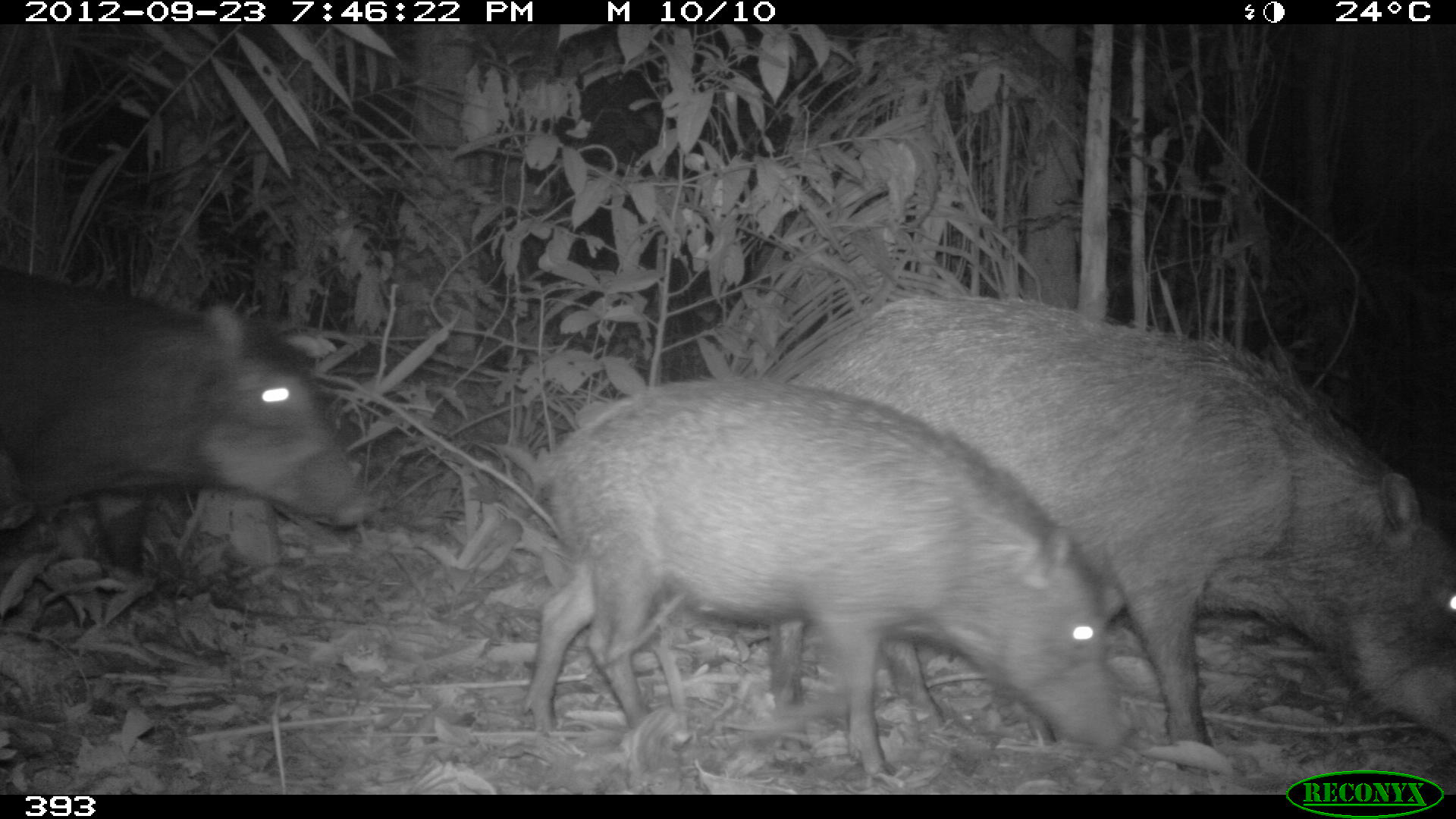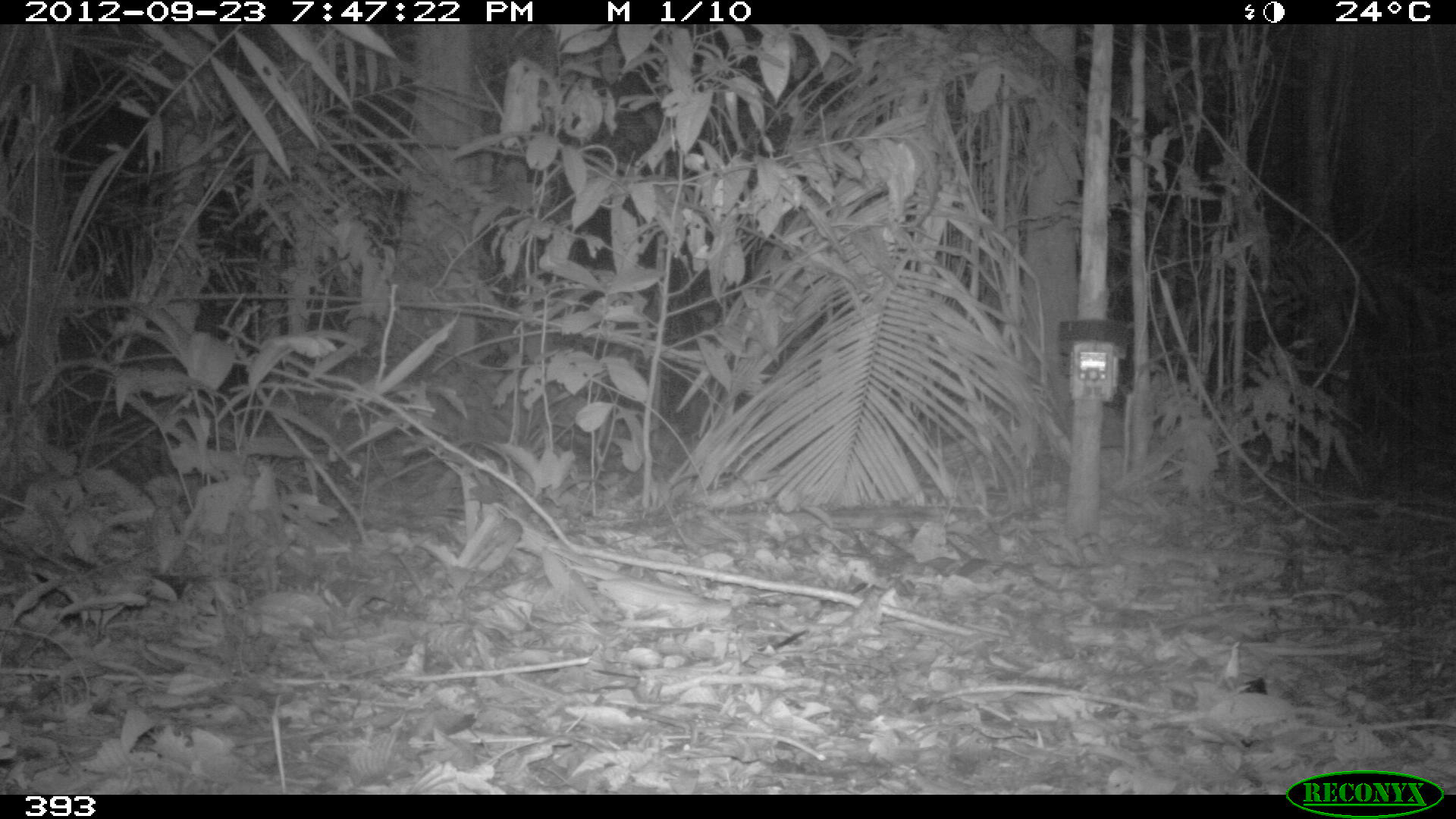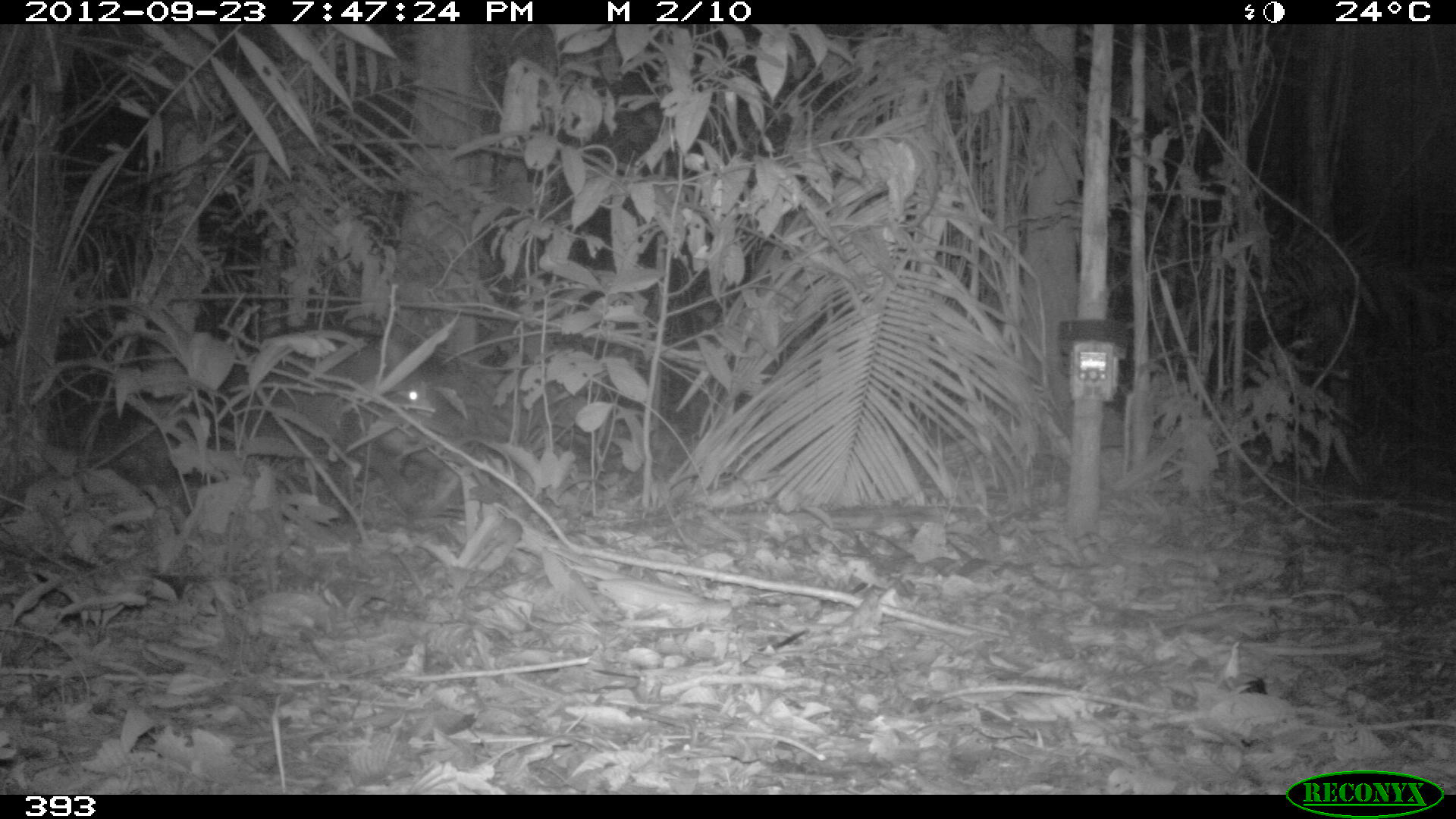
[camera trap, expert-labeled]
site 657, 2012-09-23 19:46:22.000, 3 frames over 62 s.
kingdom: Animalia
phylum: Chordata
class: Mammalia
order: Artiodactyla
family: Tayassuidae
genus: Tayassu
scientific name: Tayassu pecari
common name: white-lipped peccary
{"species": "Tayassu pecari (white-lipped peccary)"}